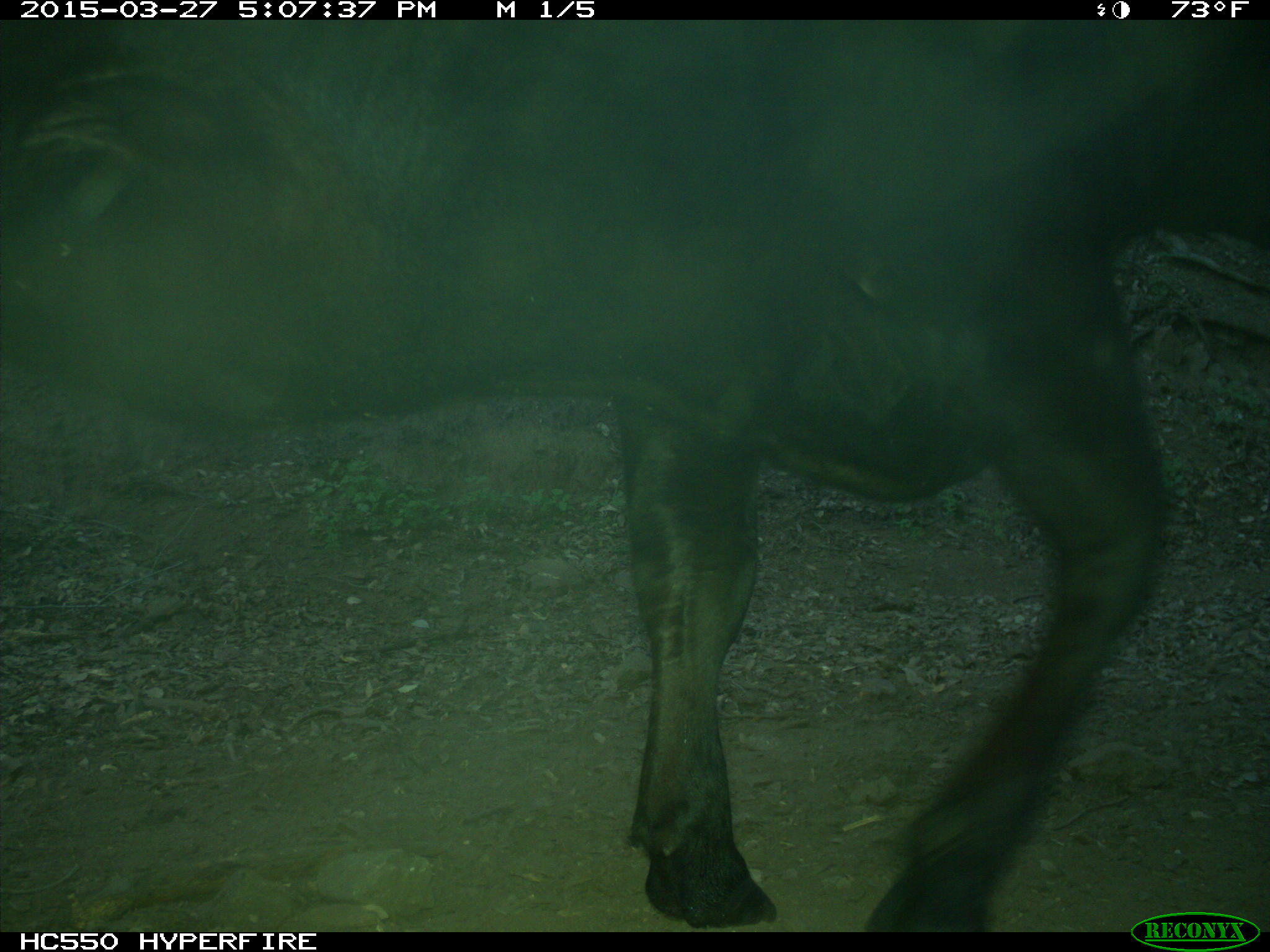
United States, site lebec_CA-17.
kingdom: Animalia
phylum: Chordata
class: Mammalia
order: Artiodactyla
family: Bovidae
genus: Bos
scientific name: Bos taurus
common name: domestic cow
Bos taurus (domestic cow).